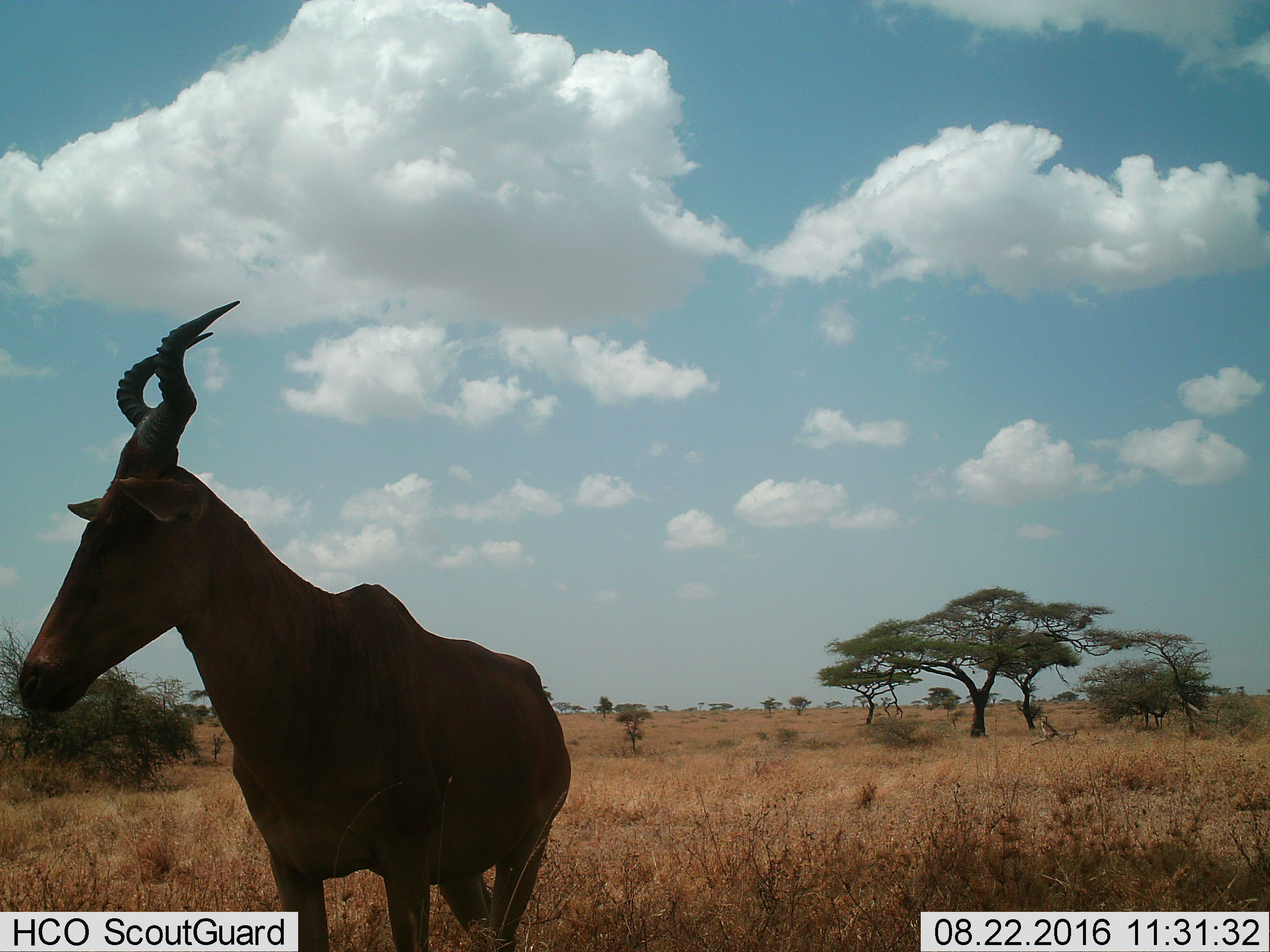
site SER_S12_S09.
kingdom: Animalia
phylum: Chordata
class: Mammalia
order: Artiodactyla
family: Bovidae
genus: Alcelaphus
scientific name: Alcelaphus buselaphus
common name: hartebeest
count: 1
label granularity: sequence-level